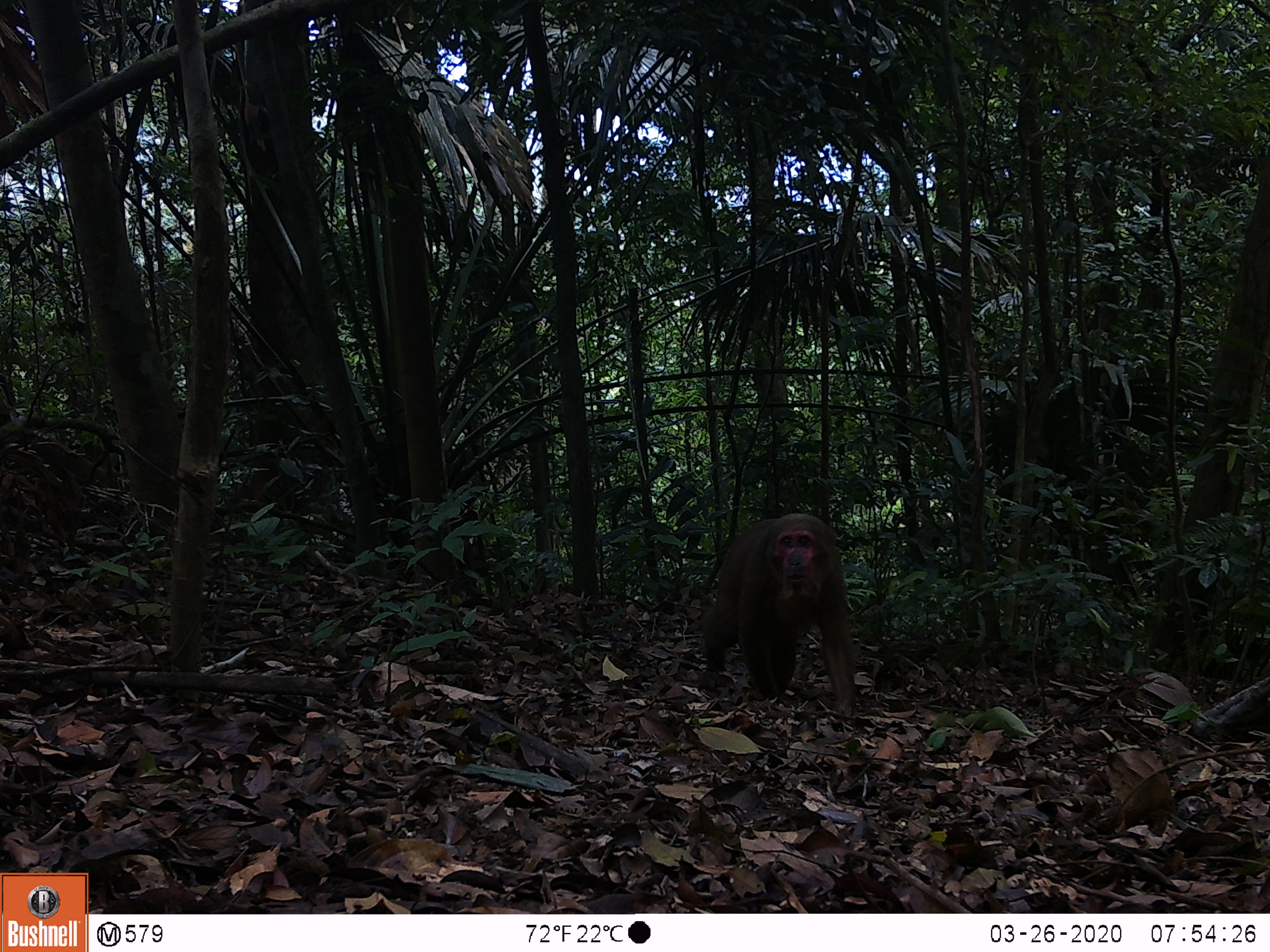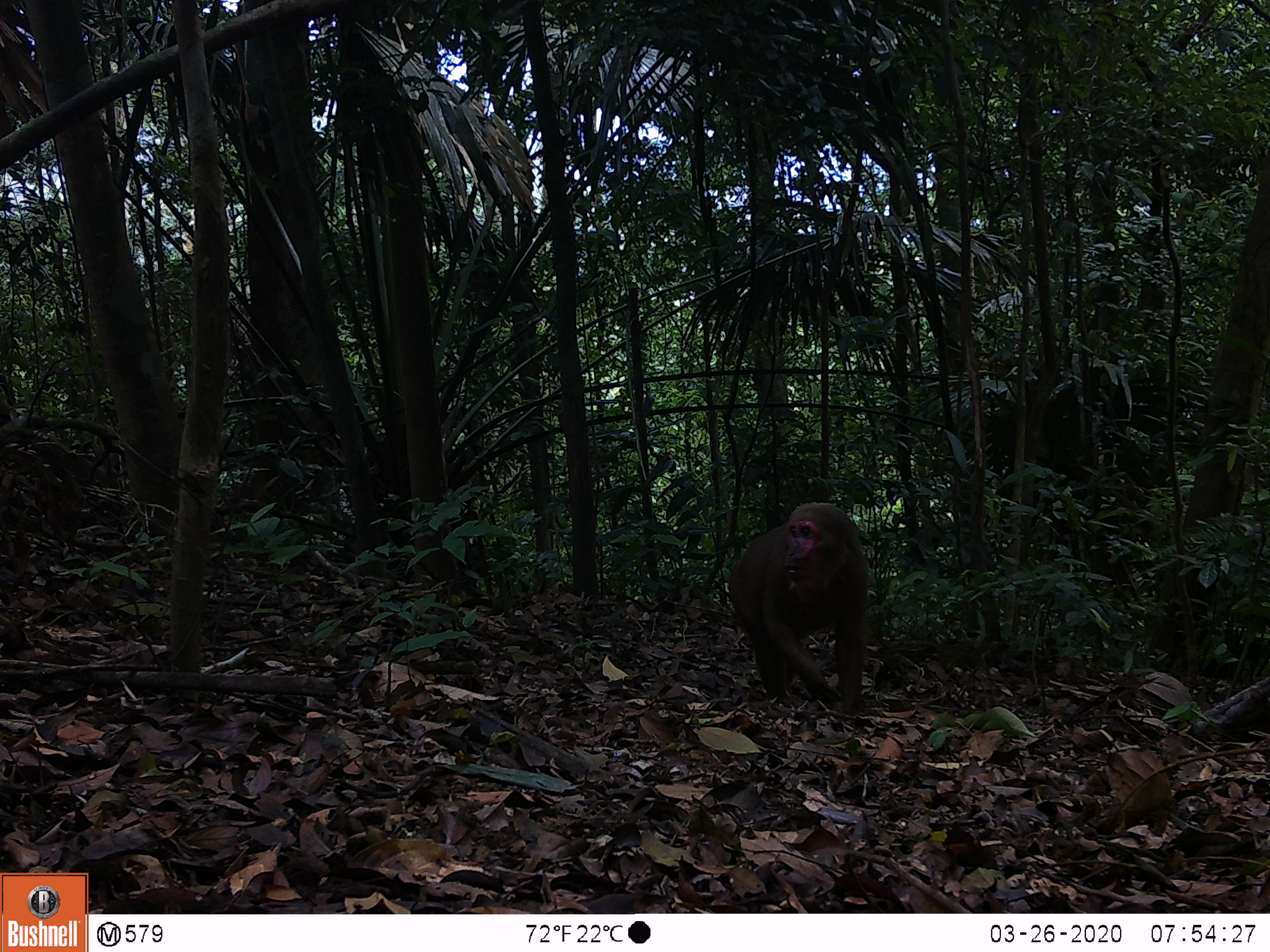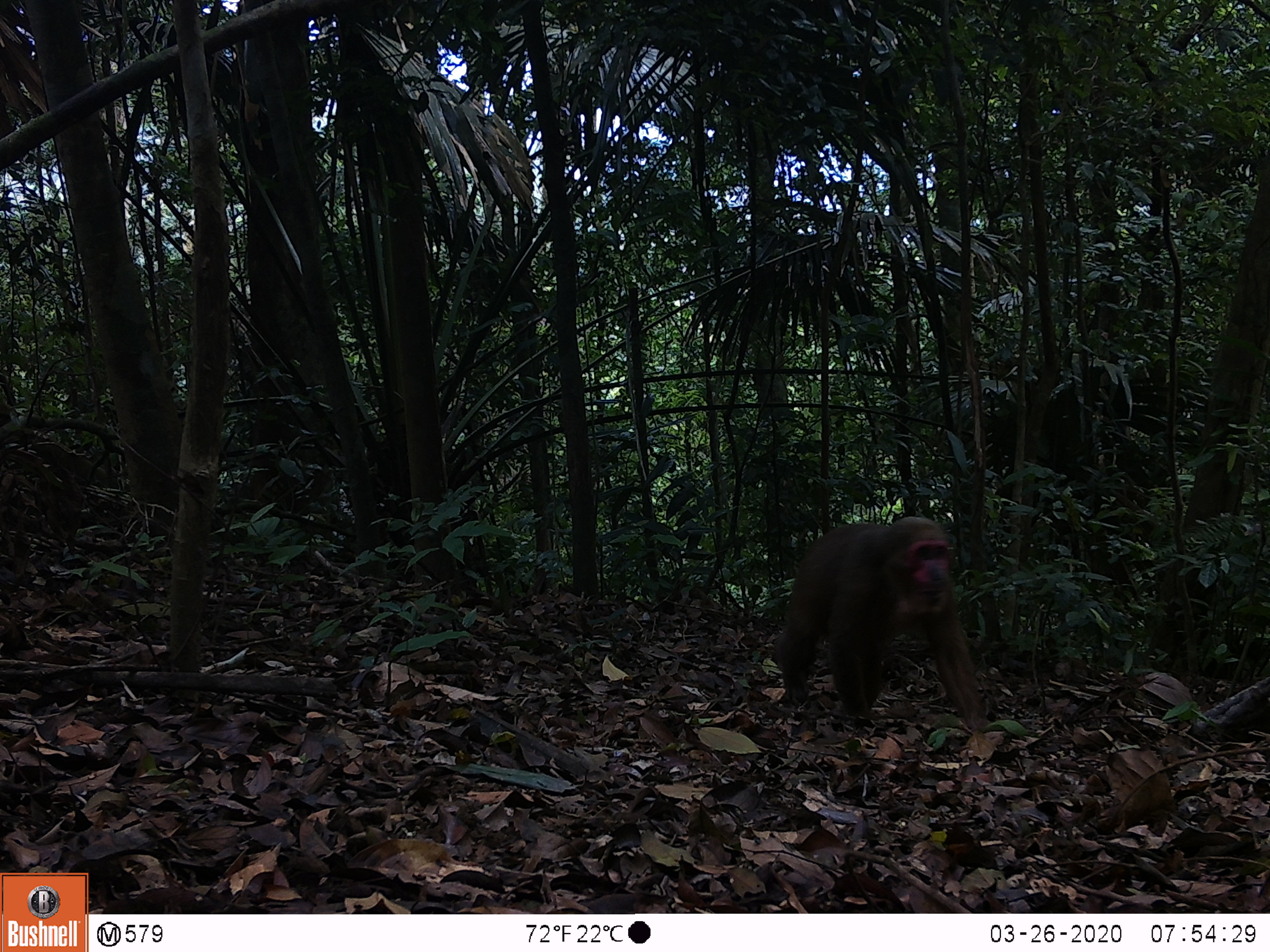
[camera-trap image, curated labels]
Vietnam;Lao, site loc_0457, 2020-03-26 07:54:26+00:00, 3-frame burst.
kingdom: Animalia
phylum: Chordata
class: Mammalia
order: Primates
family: Cercopithecidae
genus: Macaca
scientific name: Macaca arctoides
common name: stump-tailed macaque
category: stump tailed macaque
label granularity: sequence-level